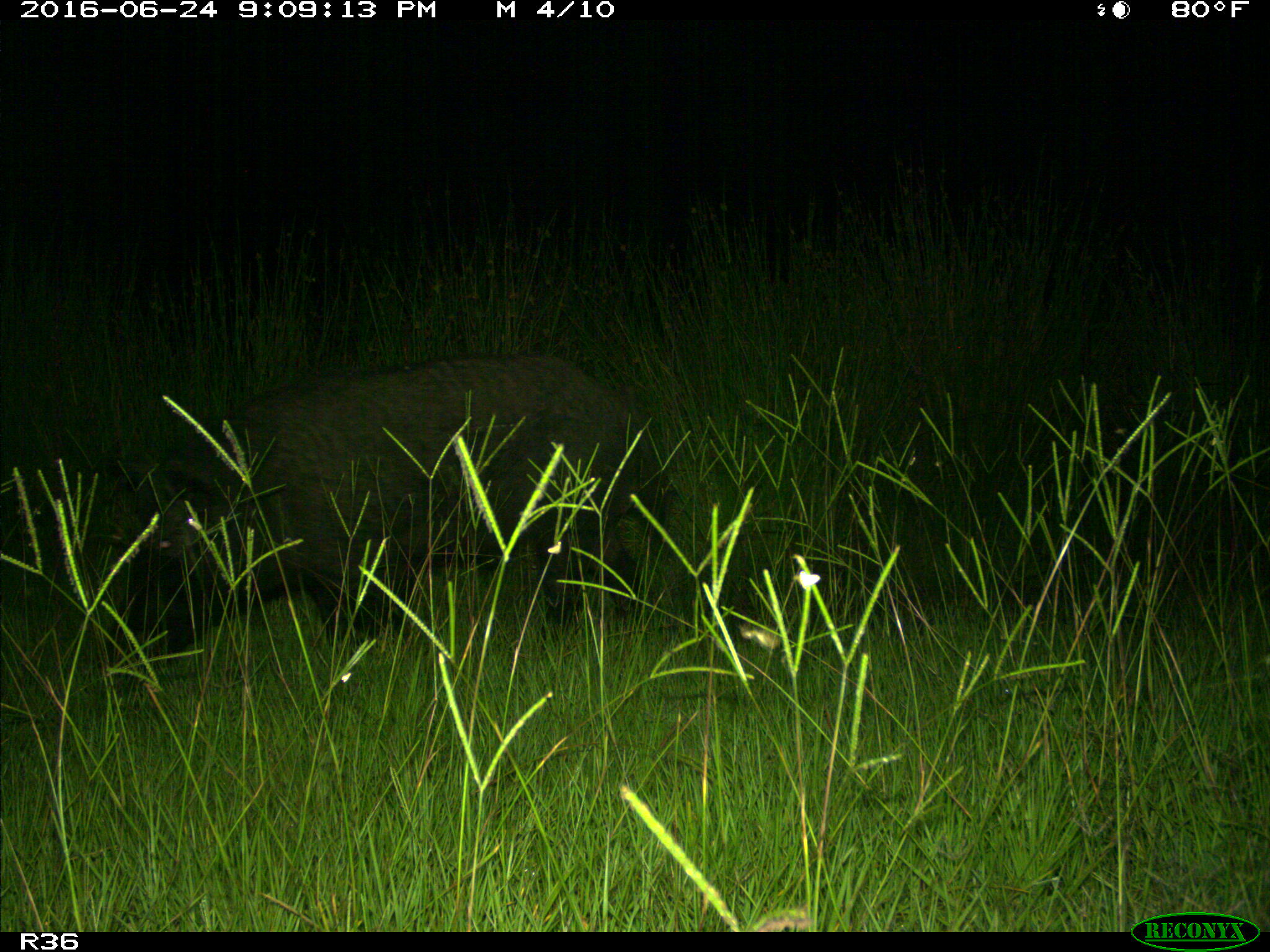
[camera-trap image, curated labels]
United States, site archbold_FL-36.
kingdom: Animalia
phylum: Chordata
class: Mammalia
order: Artiodactyla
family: Suidae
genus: Sus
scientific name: Sus scrofa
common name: wild boar